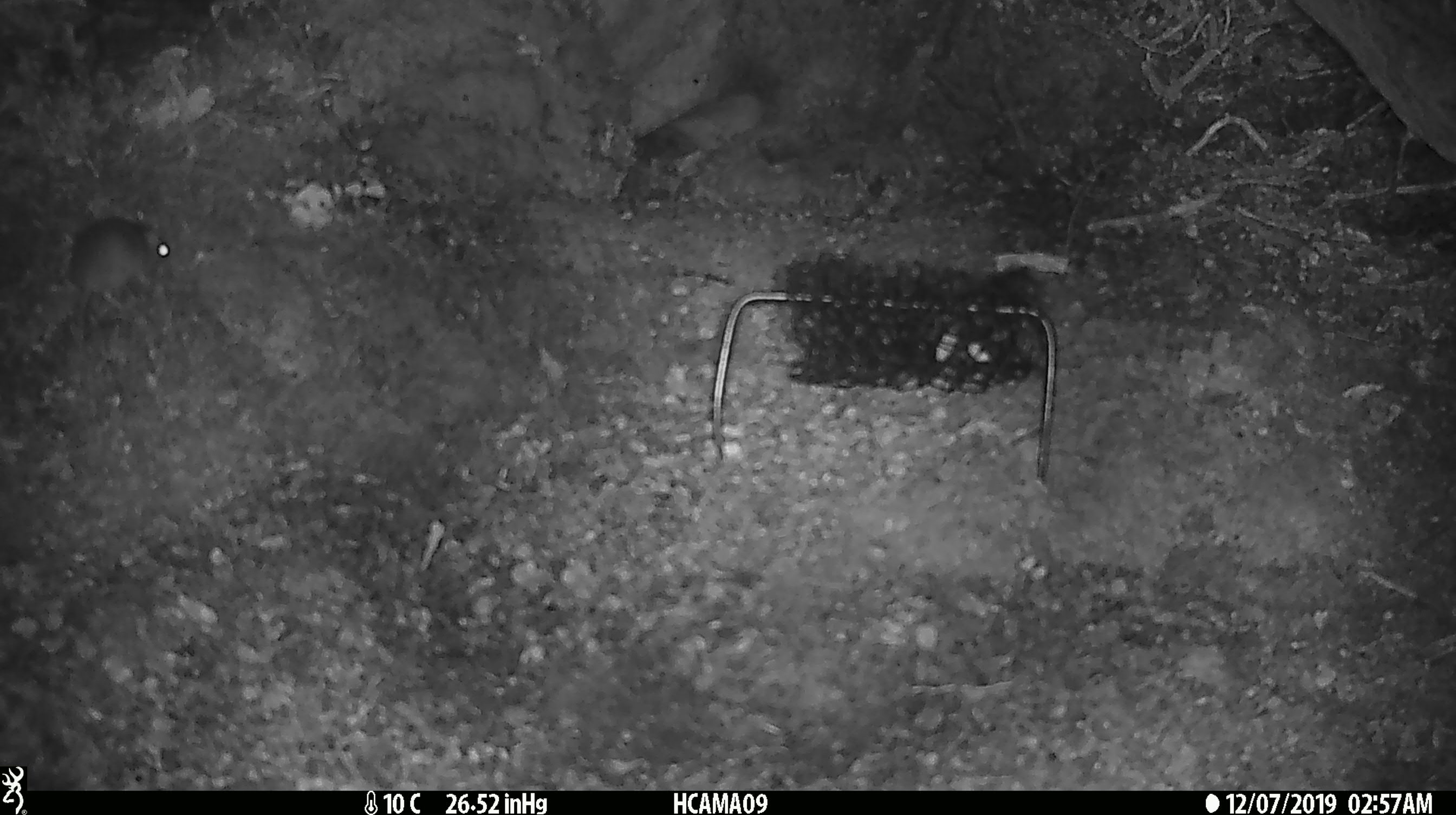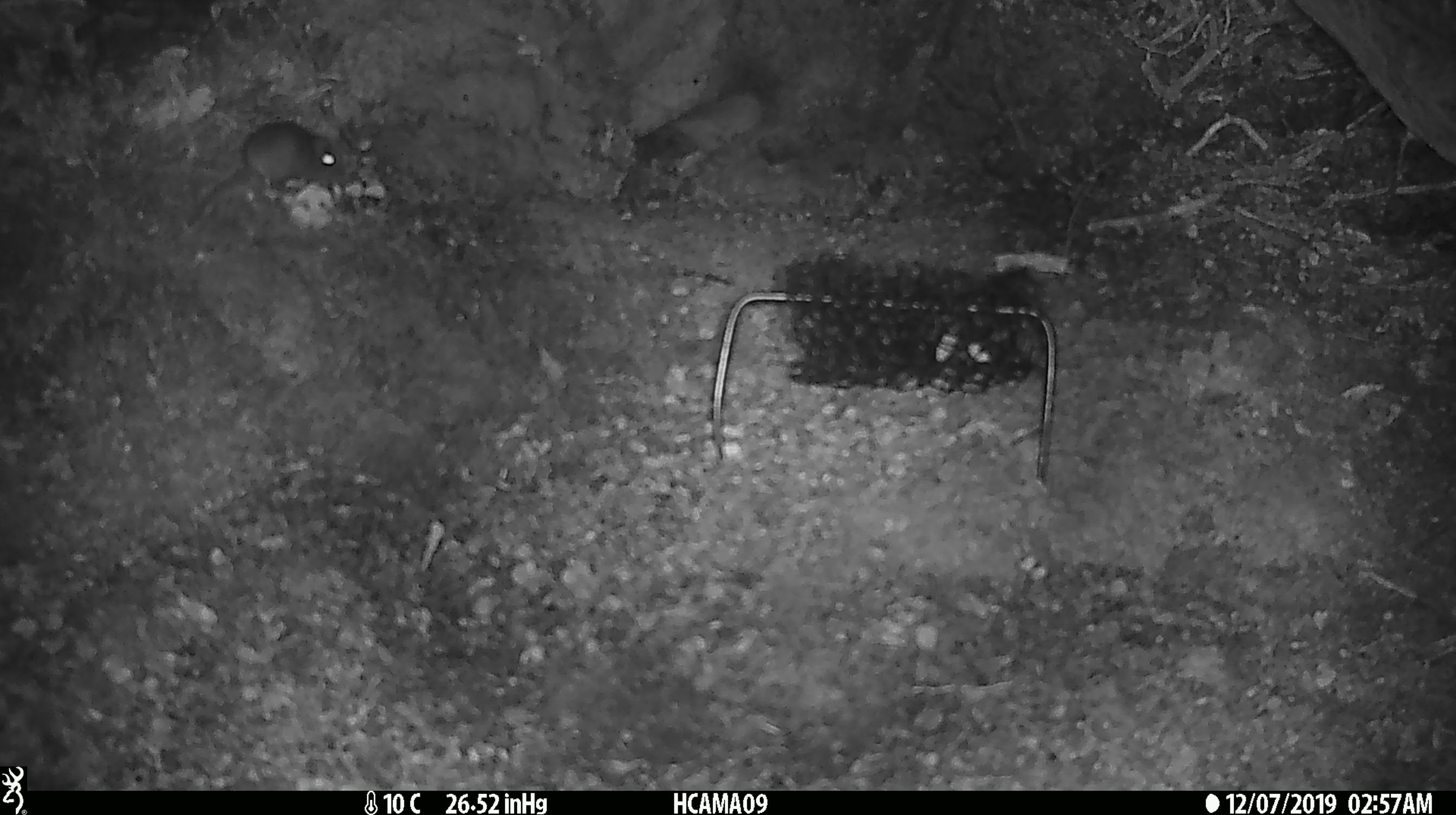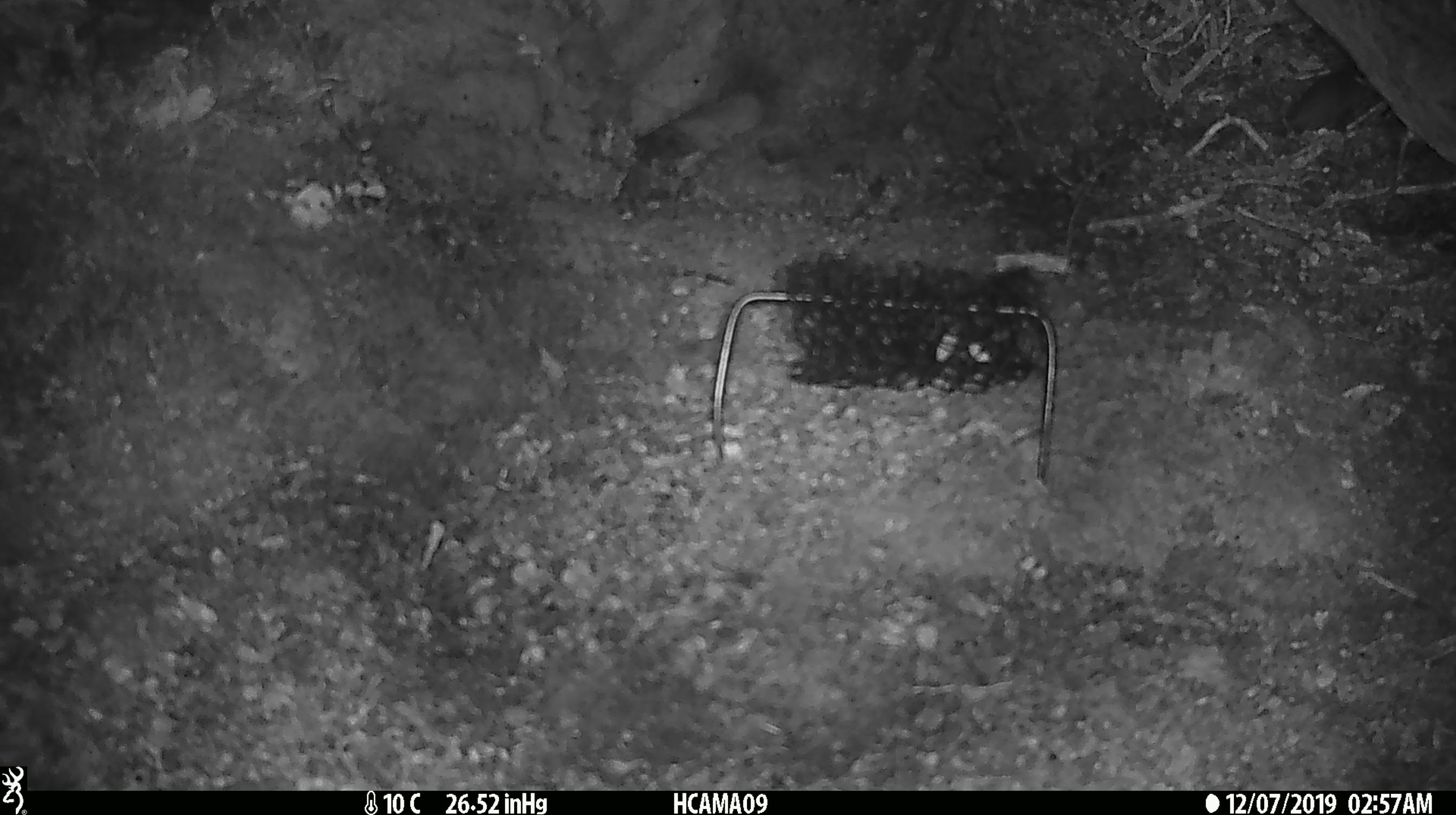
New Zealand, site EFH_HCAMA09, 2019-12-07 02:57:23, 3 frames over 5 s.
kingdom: Animalia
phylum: Chordata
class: Mammalia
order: Rodentia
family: Muridae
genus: Mus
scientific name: Mus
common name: mouse